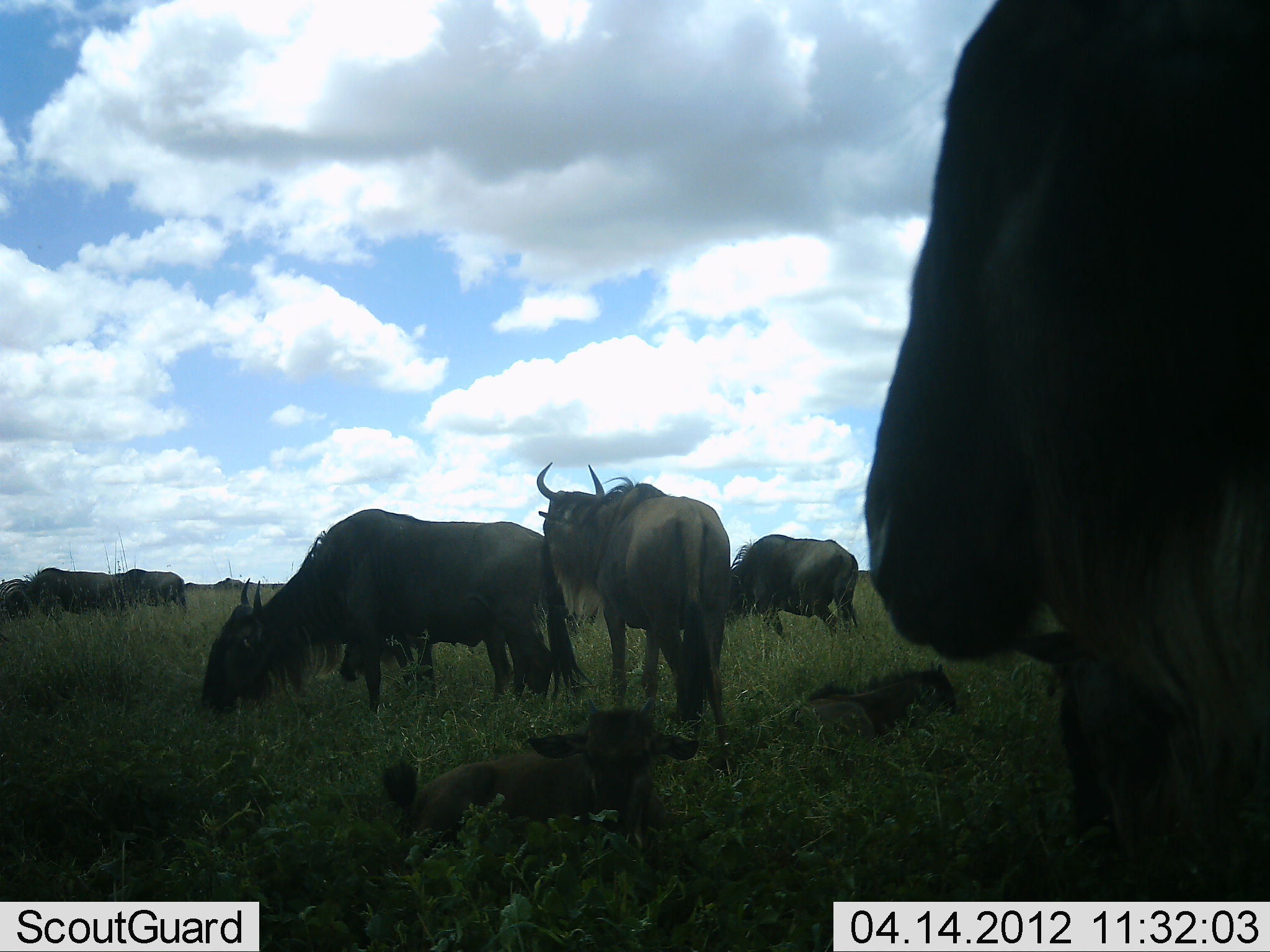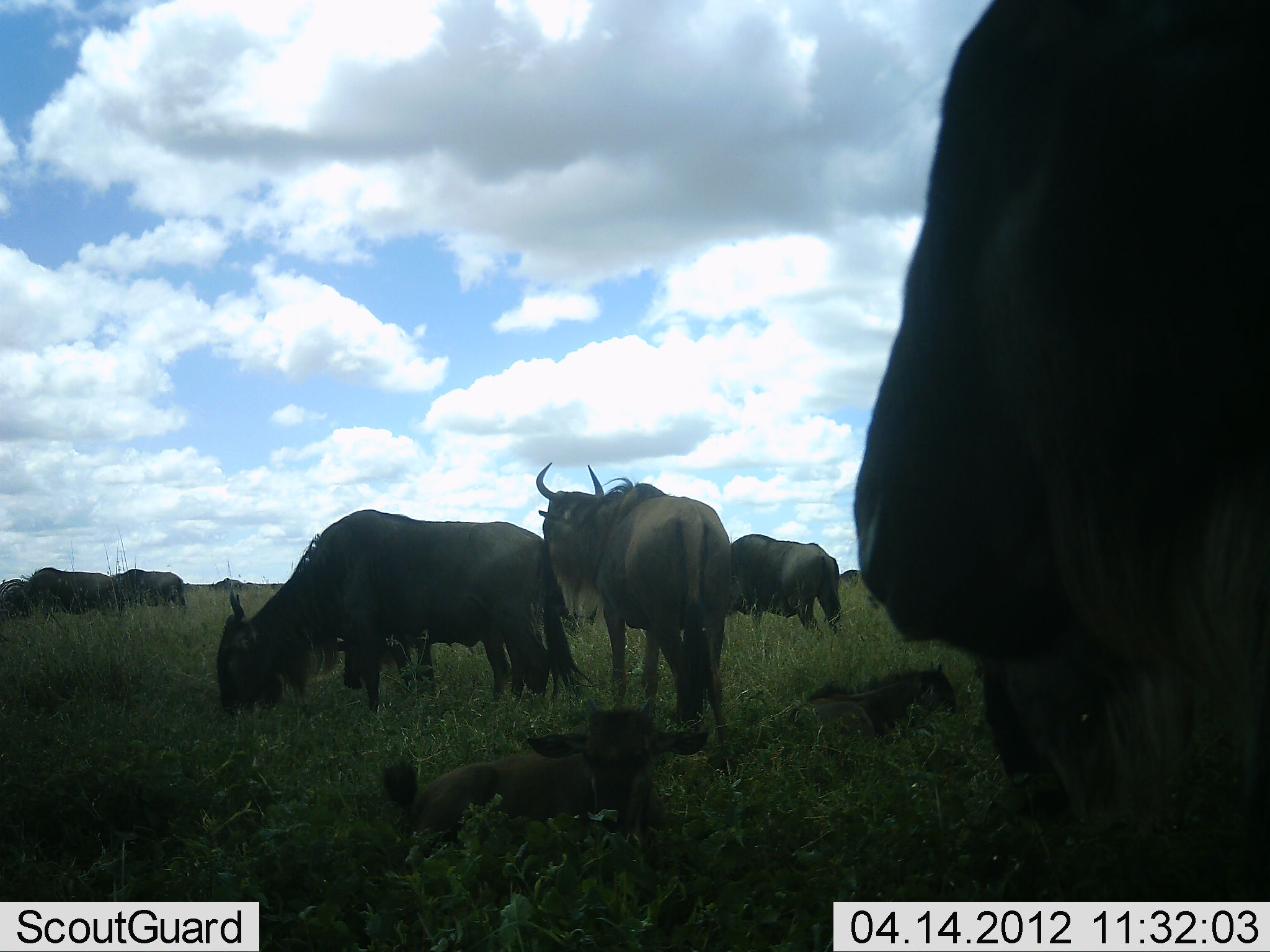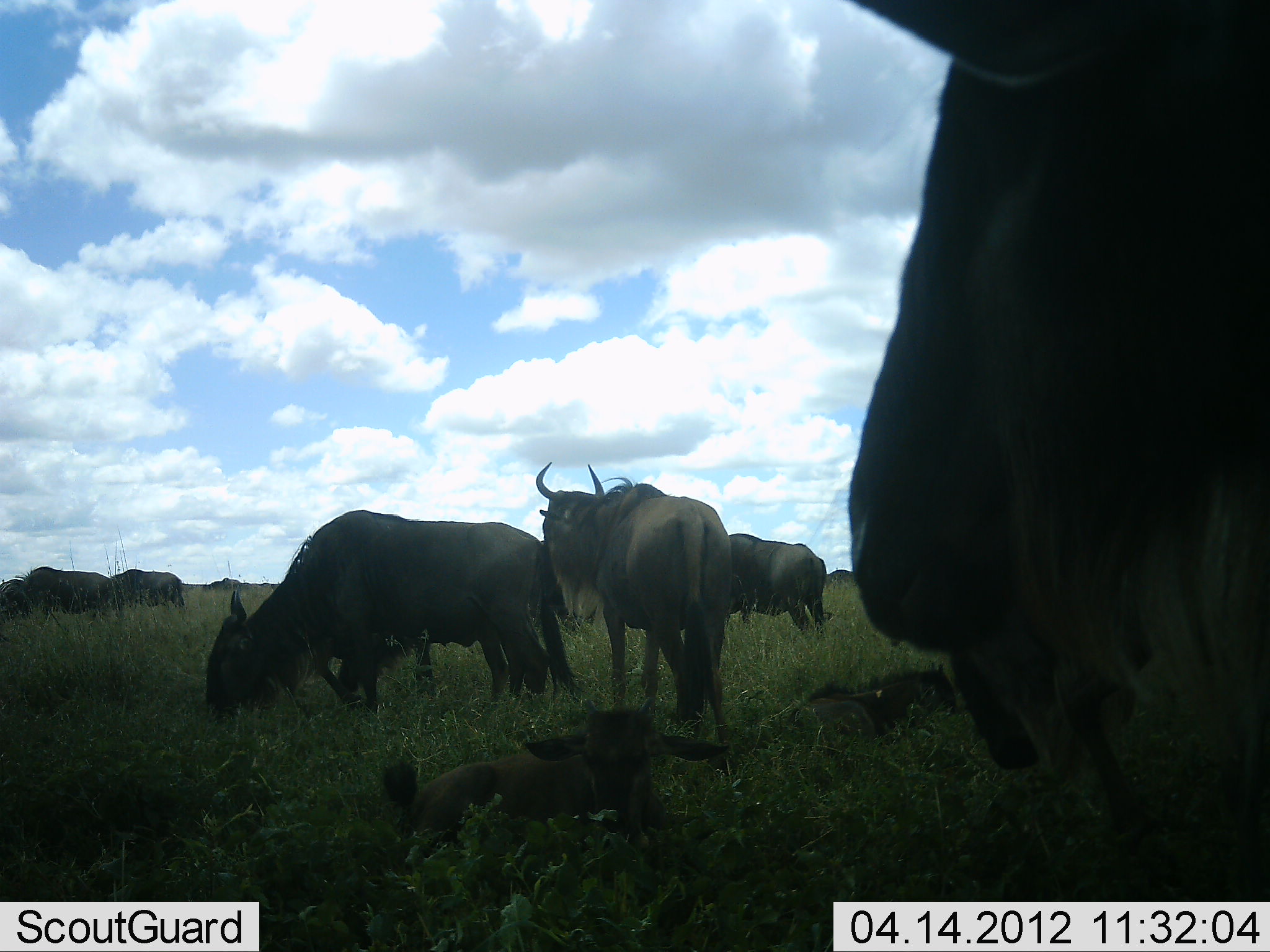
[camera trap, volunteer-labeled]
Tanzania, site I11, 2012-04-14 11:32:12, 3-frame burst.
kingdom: Animalia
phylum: Chordata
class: Mammalia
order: Artiodactyla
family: Bovidae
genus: Connochaetes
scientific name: Connochaetes taurinus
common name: blue wildebeest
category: wildebeest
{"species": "wildebeest (blue wildebeest) (Connochaetes taurinus)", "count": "10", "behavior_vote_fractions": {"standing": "86%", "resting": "71%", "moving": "14%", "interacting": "7%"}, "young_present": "71%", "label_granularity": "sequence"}